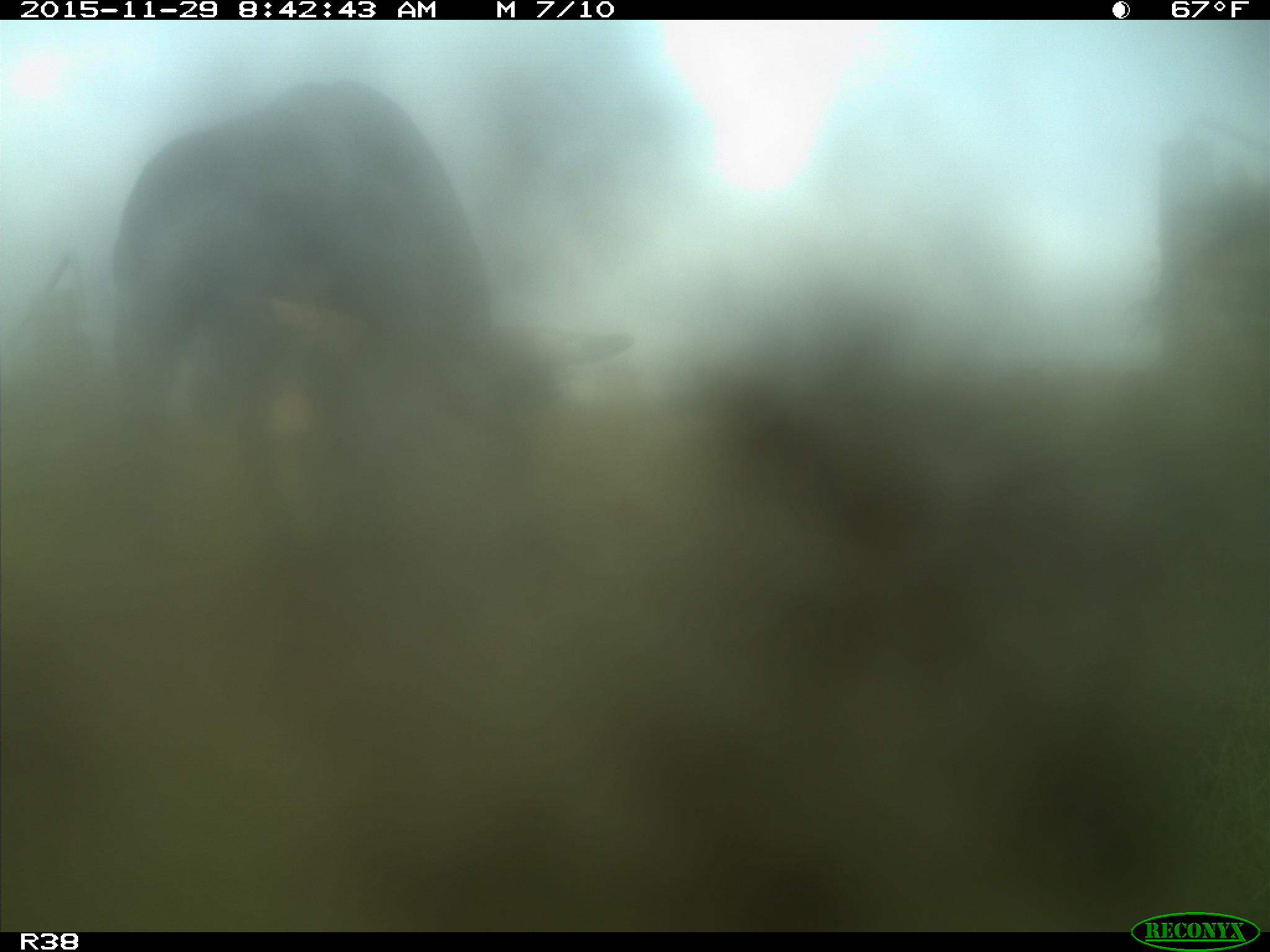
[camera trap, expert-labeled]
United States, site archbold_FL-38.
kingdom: Animalia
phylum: Chordata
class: Mammalia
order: Artiodactyla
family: Bovidae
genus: Bos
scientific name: Bos taurus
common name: domestic cow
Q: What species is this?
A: Bos taurus (domestic cow).